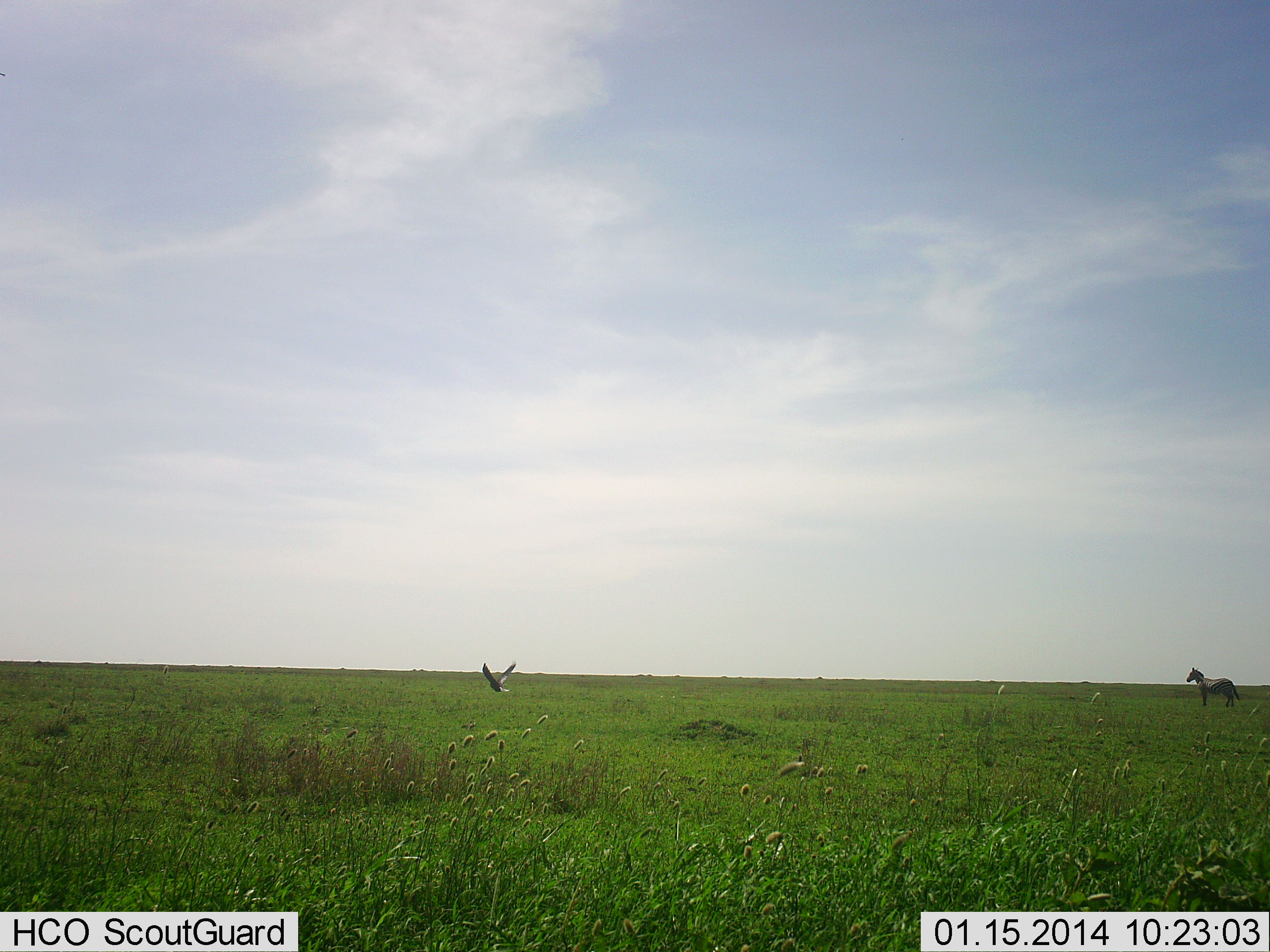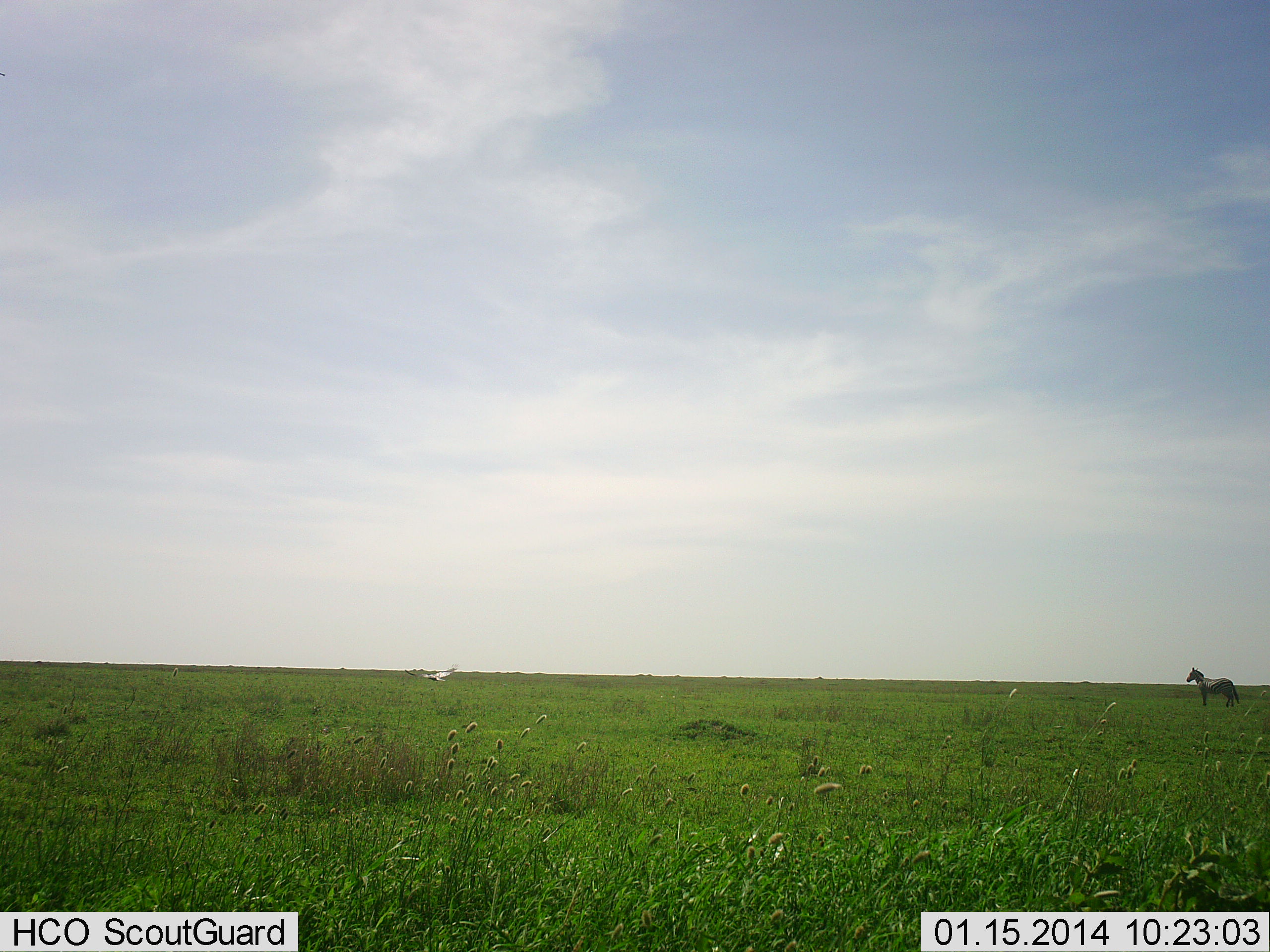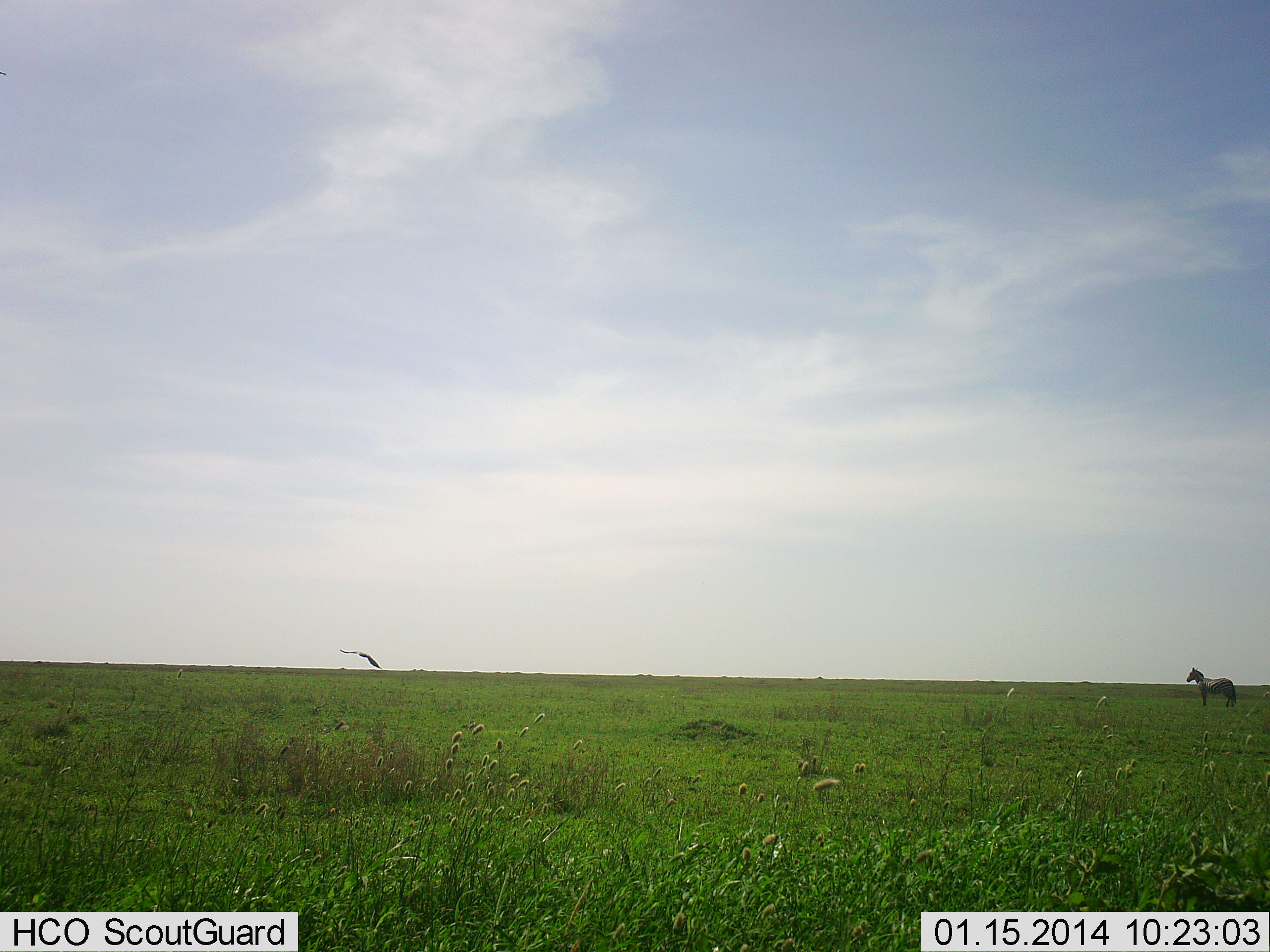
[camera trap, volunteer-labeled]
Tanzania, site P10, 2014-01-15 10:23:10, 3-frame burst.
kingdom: Animalia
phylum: Chordata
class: Aves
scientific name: Aves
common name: bird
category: otherbird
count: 1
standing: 0%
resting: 0%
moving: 100%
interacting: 0%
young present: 0%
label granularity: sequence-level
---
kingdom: Animalia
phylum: Chordata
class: Mammalia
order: Perissodactyla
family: Equidae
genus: Equus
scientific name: Equus quagga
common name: plains zebra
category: zebra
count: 1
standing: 100%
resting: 0%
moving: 0%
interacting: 0%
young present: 0%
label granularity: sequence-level